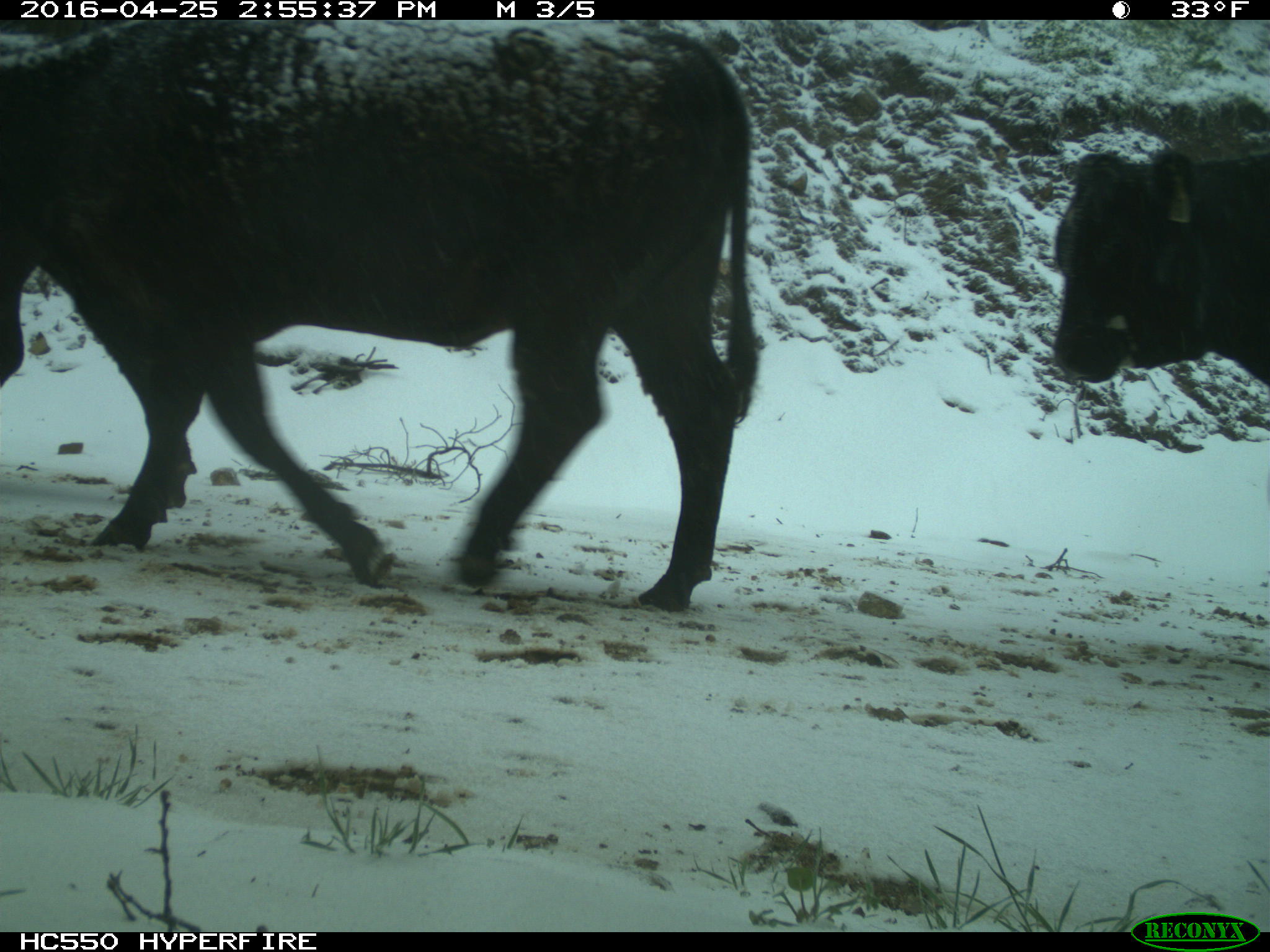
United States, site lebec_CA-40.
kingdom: Animalia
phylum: Chordata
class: Mammalia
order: Artiodactyla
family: Bovidae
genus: Bos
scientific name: Bos taurus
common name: domestic cow